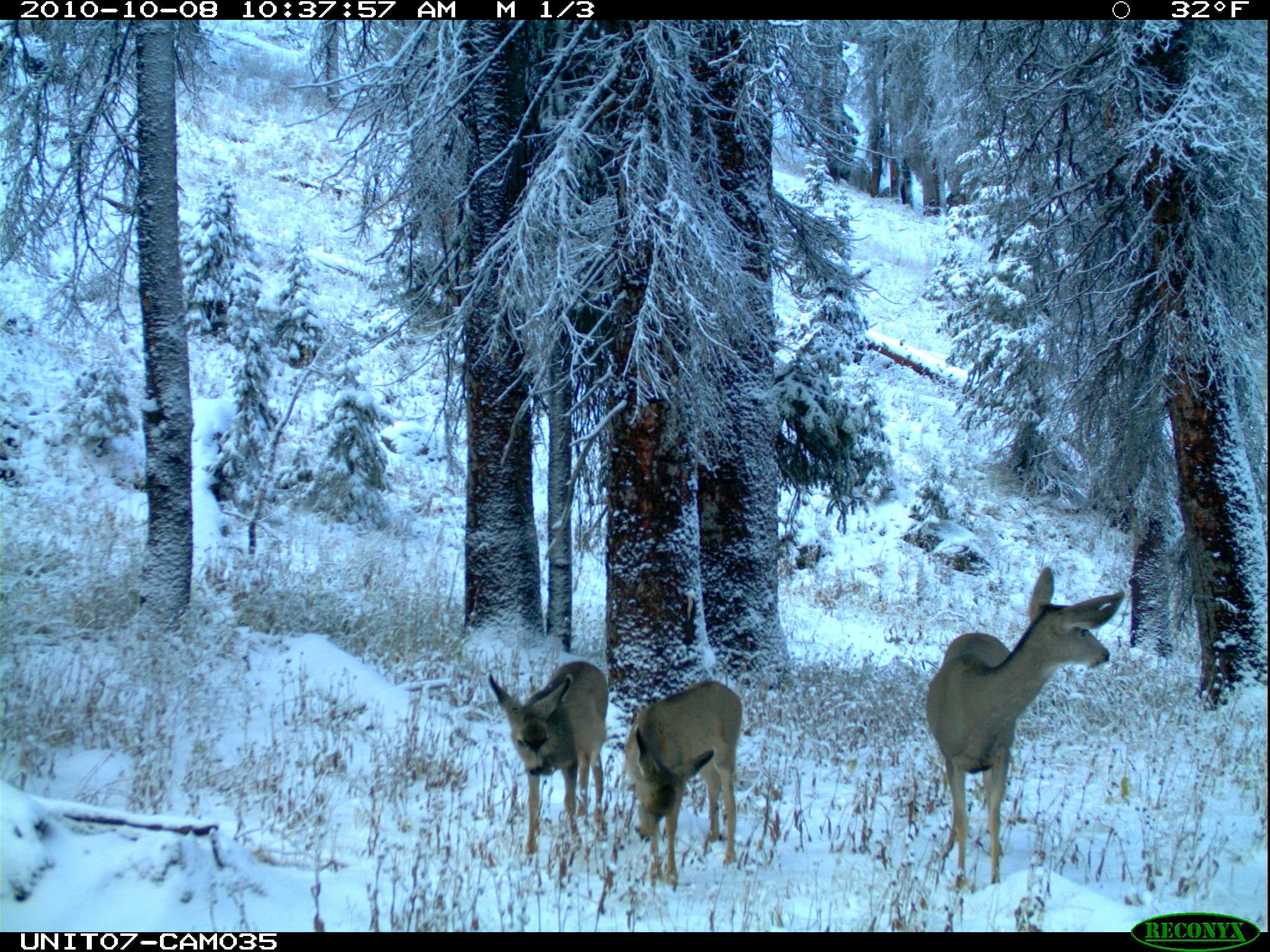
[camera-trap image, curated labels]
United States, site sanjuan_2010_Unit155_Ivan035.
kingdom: Animalia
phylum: Chordata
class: Mammalia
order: Artiodactyla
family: Cervidae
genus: Odocoileus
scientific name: Odocoileus hemionus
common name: mule deer